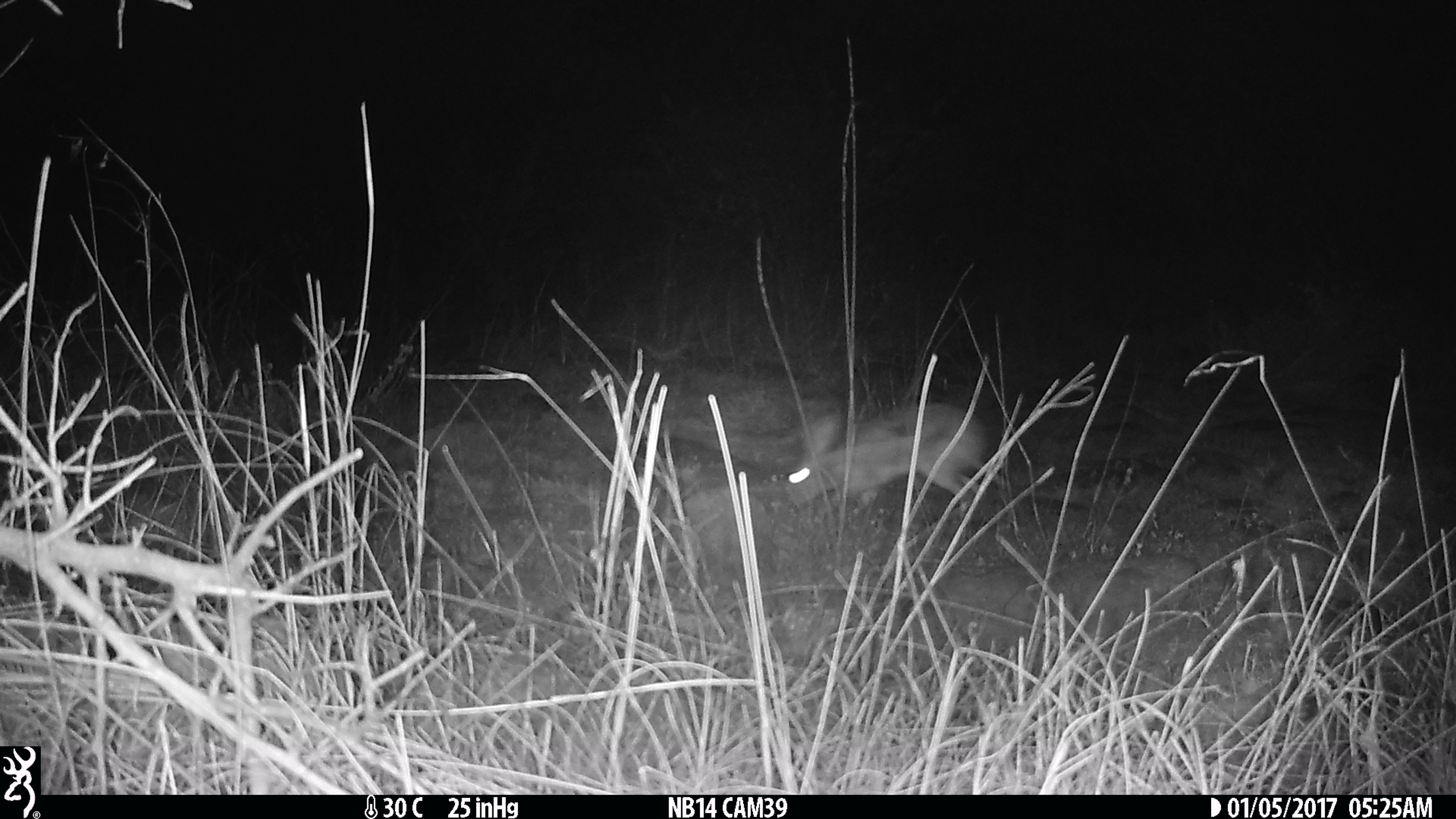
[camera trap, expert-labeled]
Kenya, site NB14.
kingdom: Animalia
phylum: Chordata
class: Mammalia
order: Lagomorpha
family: Leporidae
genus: Lepus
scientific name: Lepus capensis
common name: cape hare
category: hare